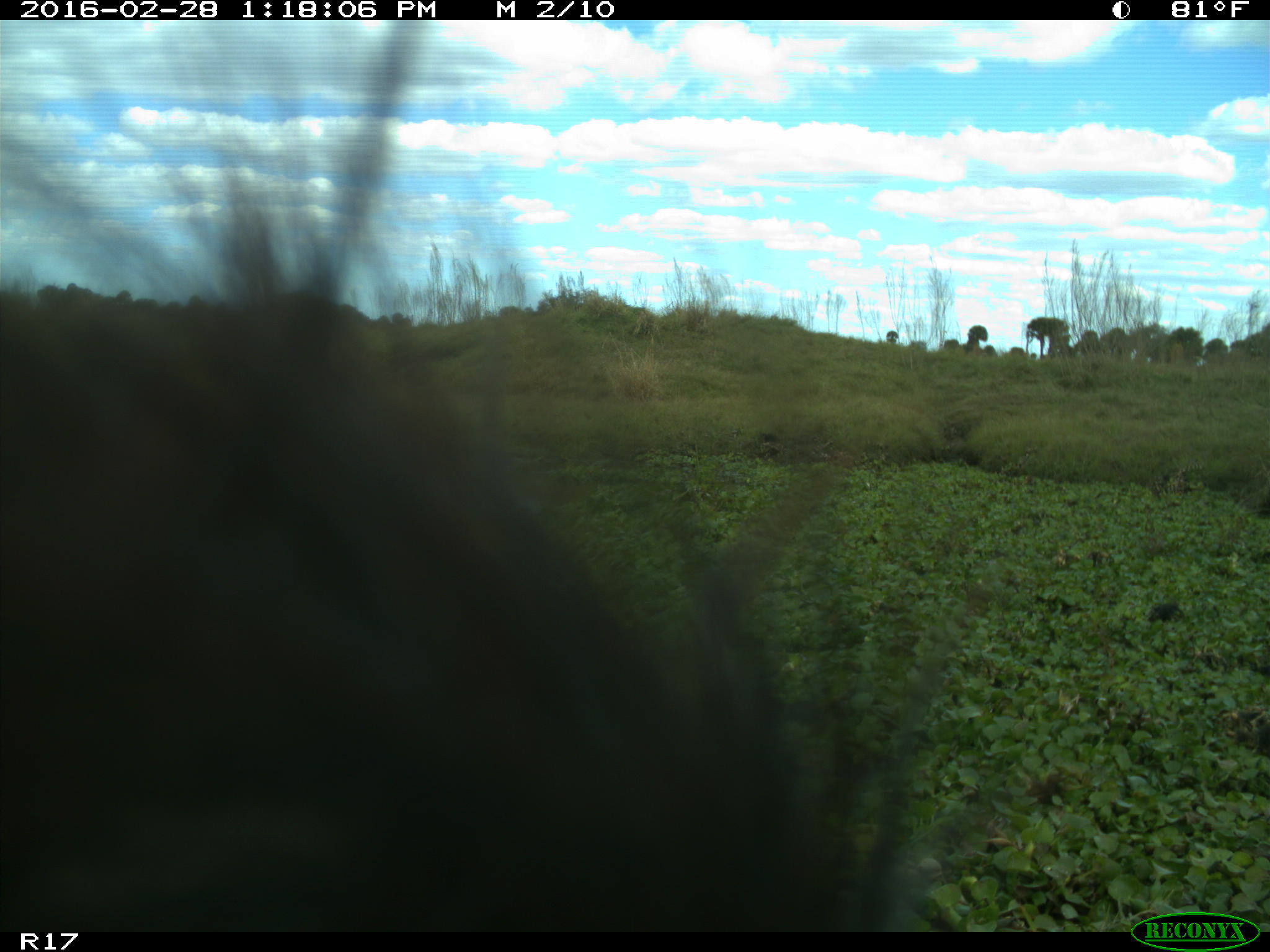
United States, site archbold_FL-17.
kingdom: Animalia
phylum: Chordata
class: Mammalia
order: Artiodactyla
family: Bovidae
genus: Bos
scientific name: Bos taurus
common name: domestic cow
Bos taurus (domestic cow).